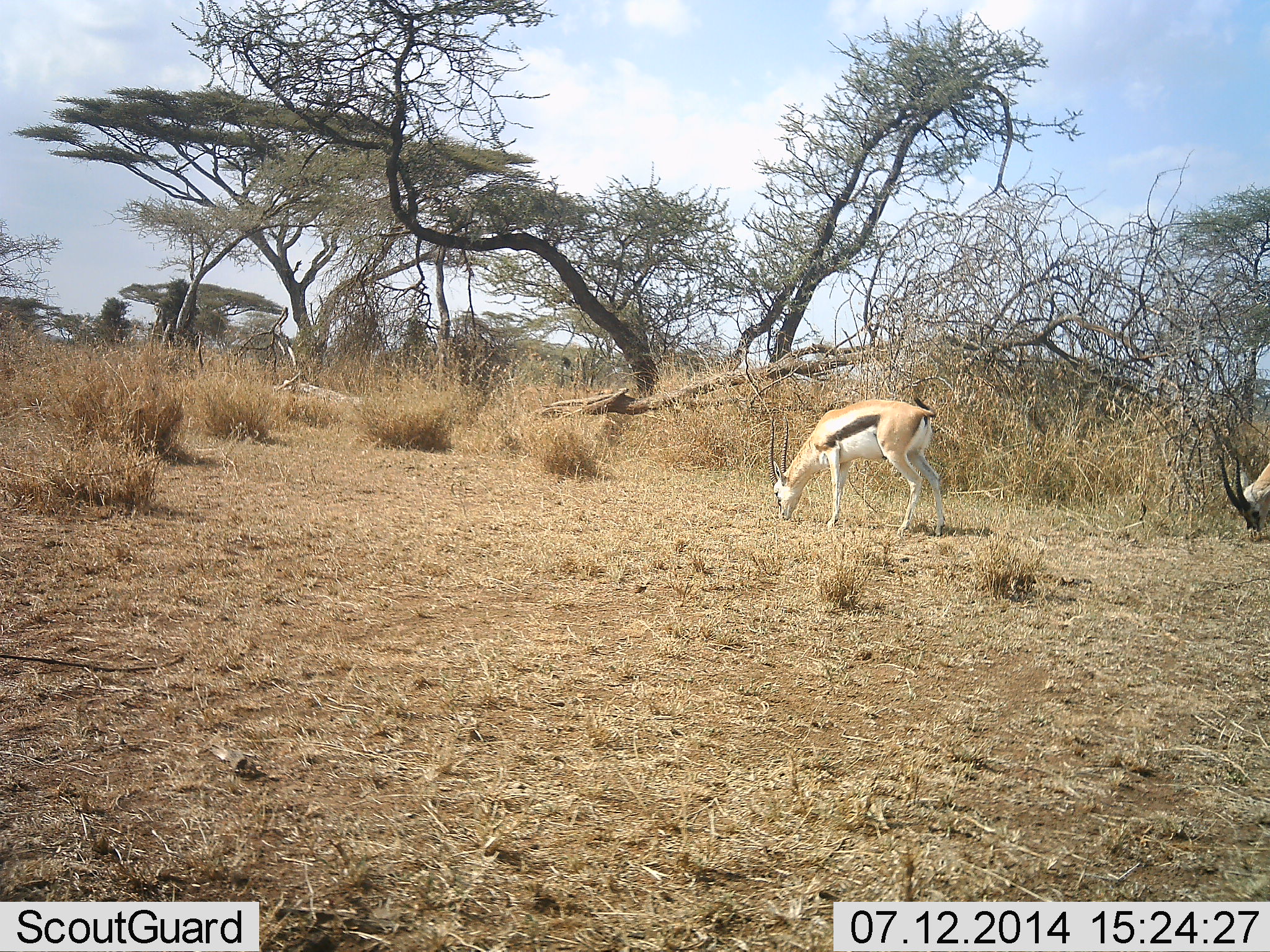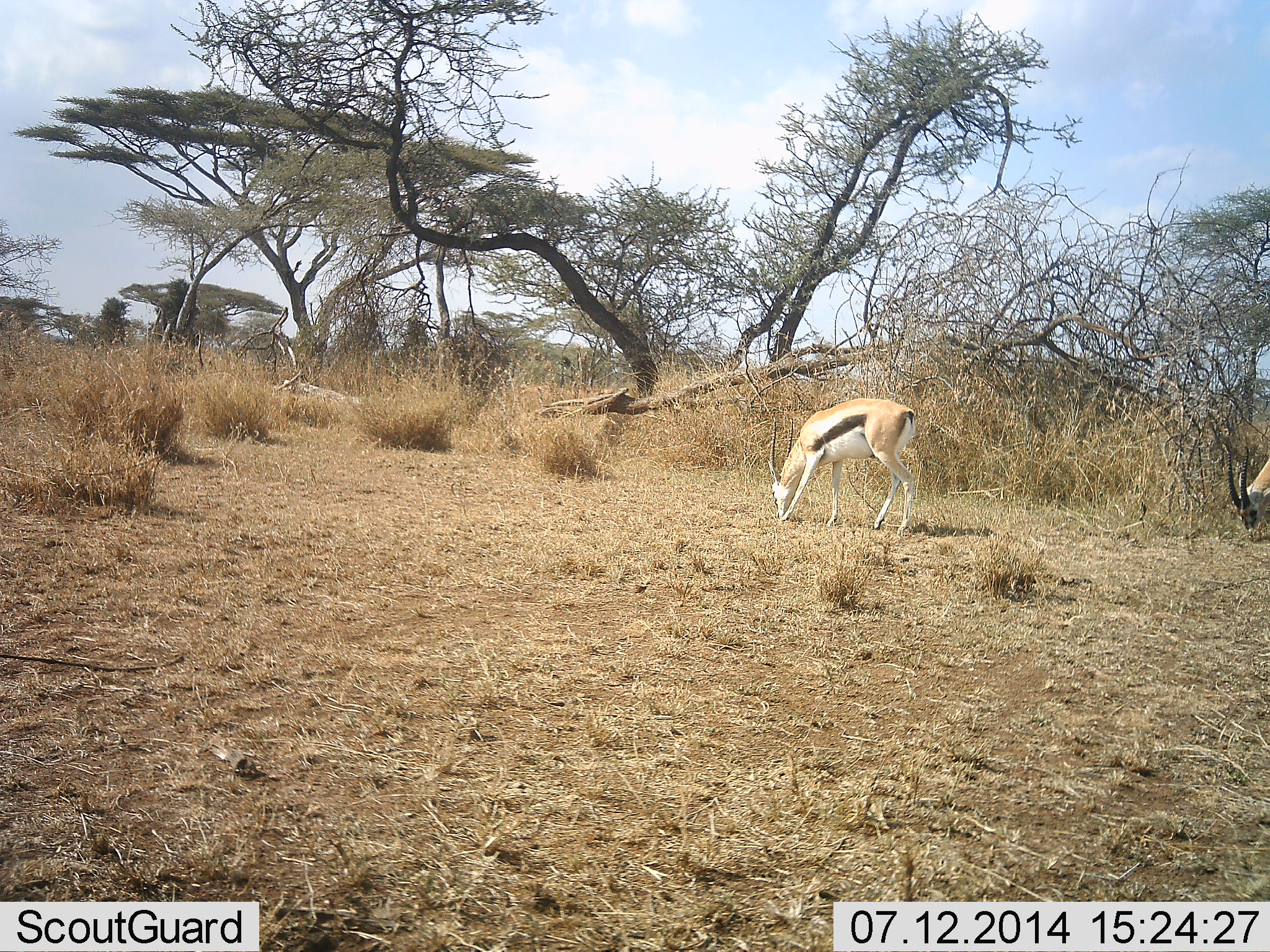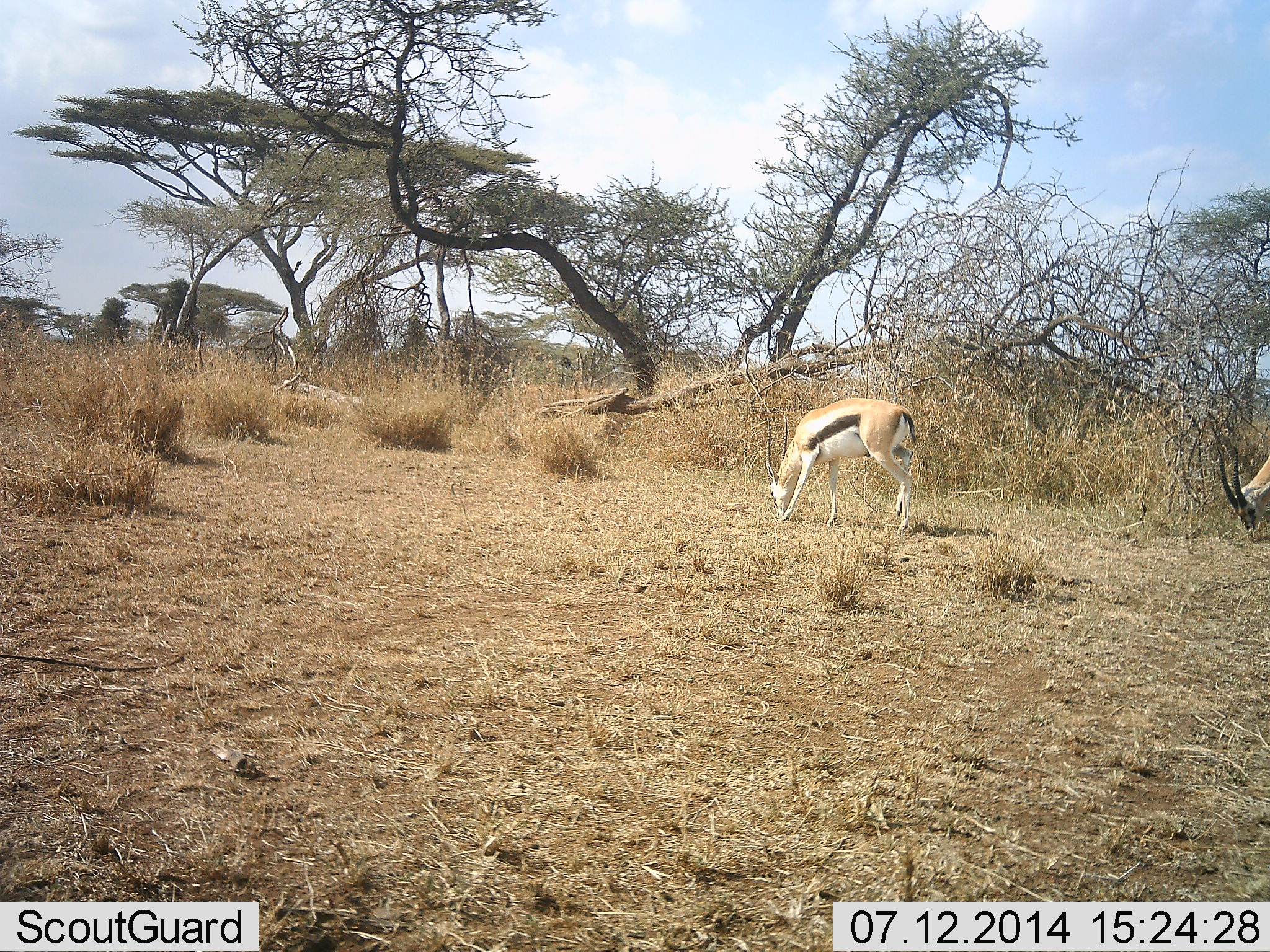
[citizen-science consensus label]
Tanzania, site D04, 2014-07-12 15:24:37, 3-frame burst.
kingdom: Animalia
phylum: Chordata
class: Mammalia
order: Artiodactyla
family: Bovidae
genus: Eudorcas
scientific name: Eudorcas thomsonii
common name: thomson's gazelle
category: gazellethomsons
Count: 2.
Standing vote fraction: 20%.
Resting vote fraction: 0%.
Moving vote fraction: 0%.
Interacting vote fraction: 0%.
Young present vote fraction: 0%.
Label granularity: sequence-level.